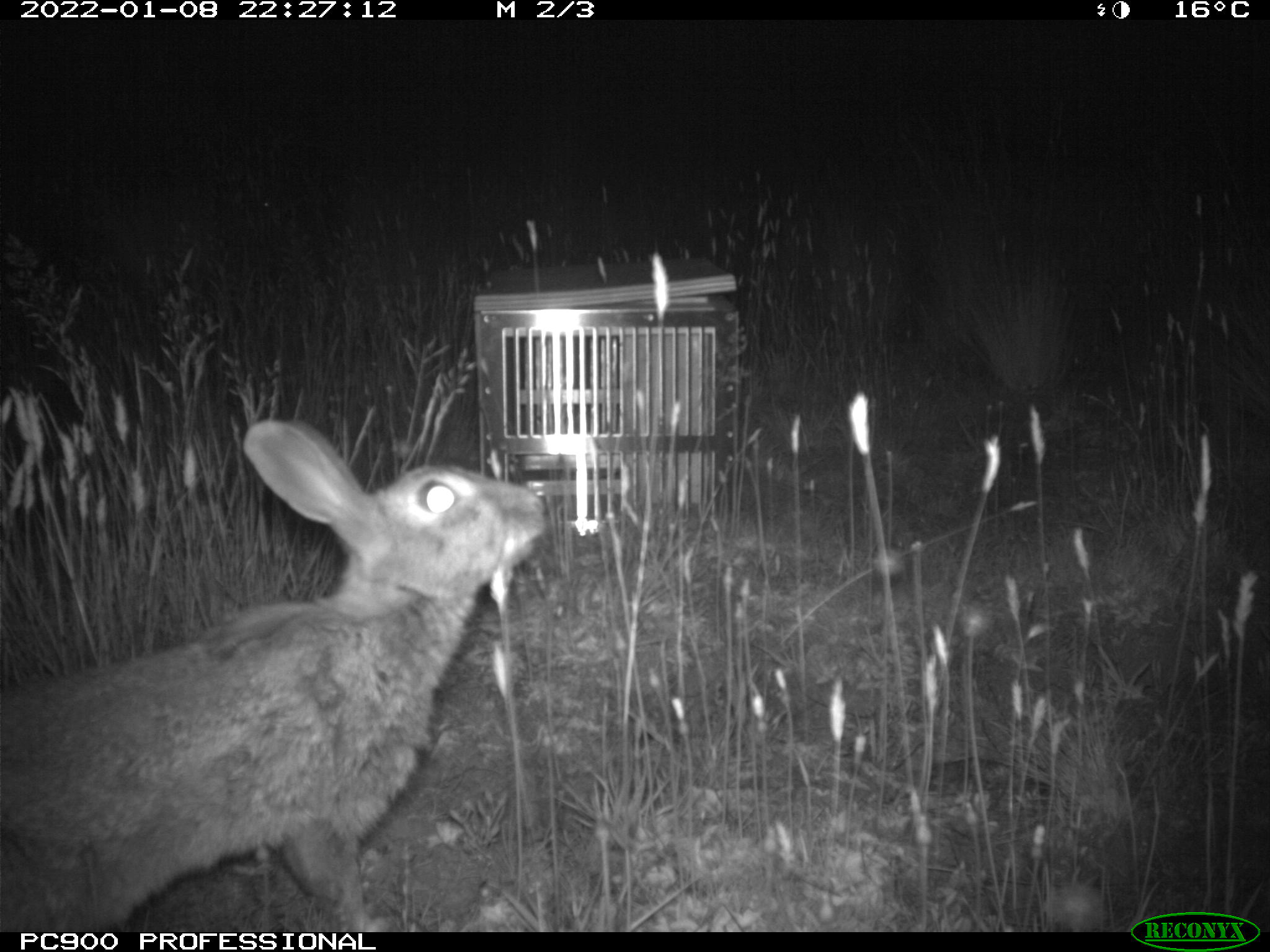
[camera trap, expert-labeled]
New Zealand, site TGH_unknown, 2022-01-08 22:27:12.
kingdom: Animalia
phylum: Chordata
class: Mammalia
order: Lagomorpha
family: Leporidae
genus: Oryctolagus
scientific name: Oryctolagus cuniculus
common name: european rabbit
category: rabbit